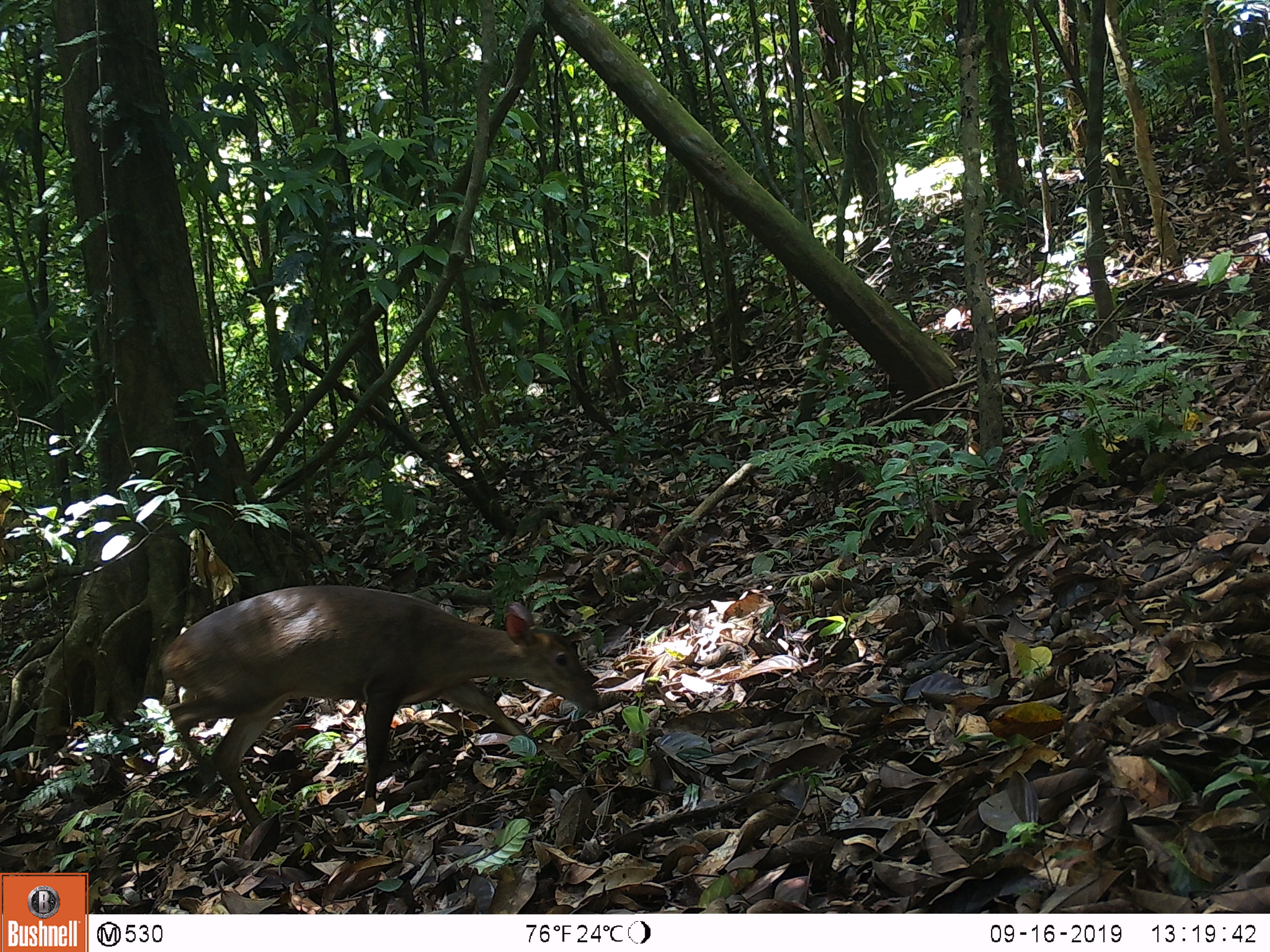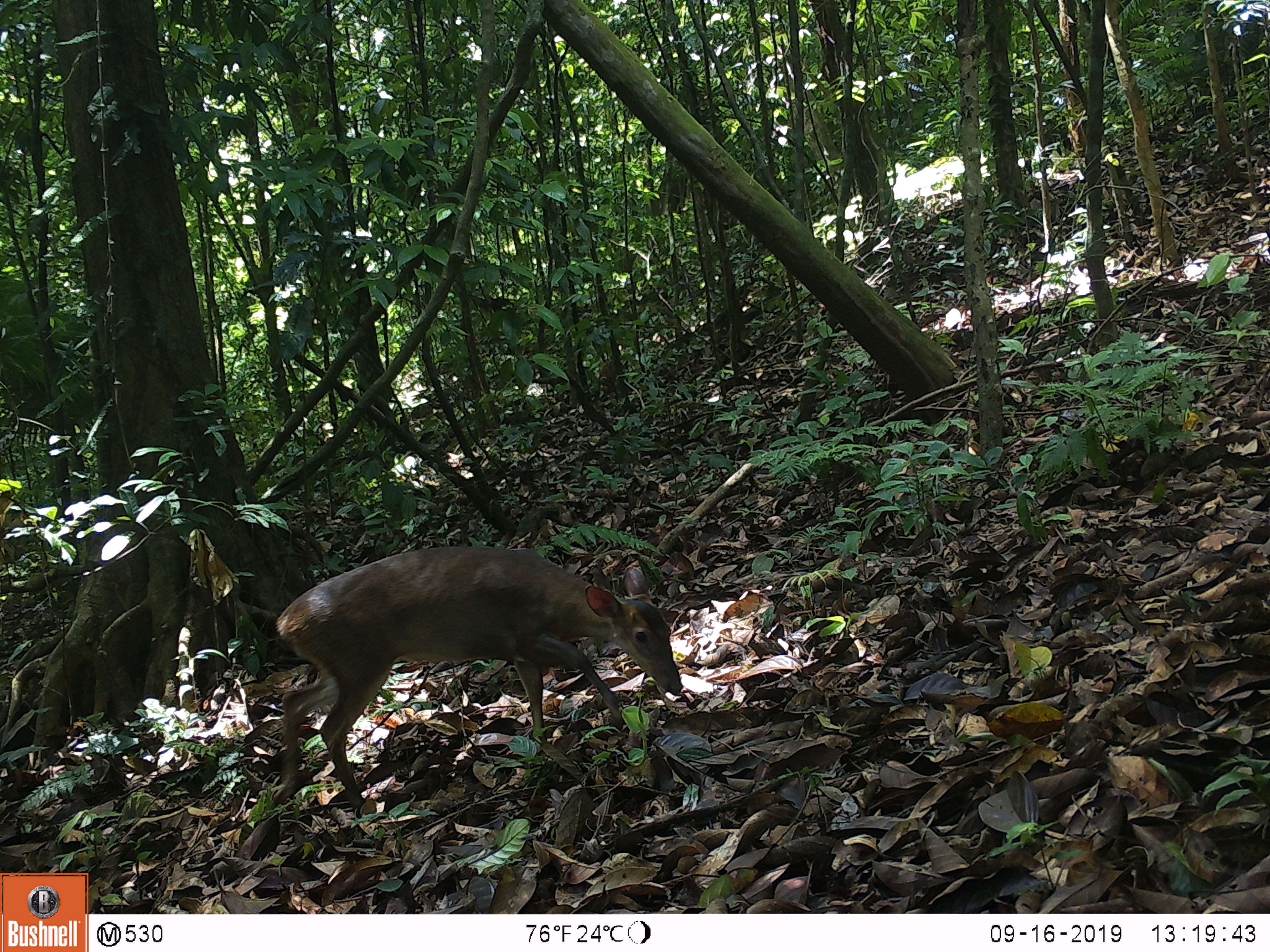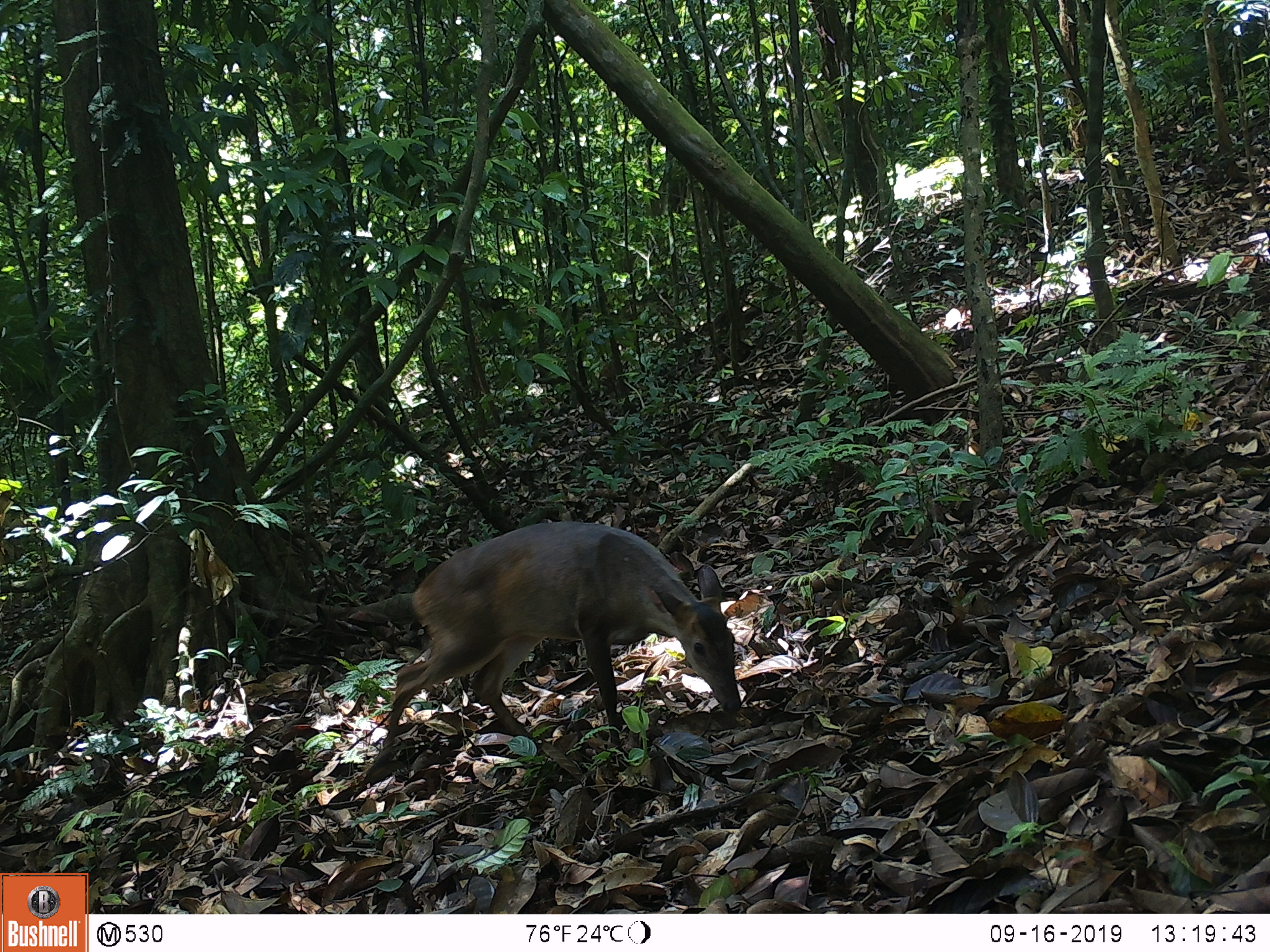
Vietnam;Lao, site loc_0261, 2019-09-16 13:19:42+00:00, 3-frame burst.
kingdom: Animalia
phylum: Chordata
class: Mammalia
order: Artiodactyla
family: Cervidae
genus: Muntiacus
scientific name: Muntiacus vuquangensis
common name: large-antlered muntjac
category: large antlered muntjac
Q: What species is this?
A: Large antlered muntjac (large-antlered muntjac) (Muntiacus vuquangensis).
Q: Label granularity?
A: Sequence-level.